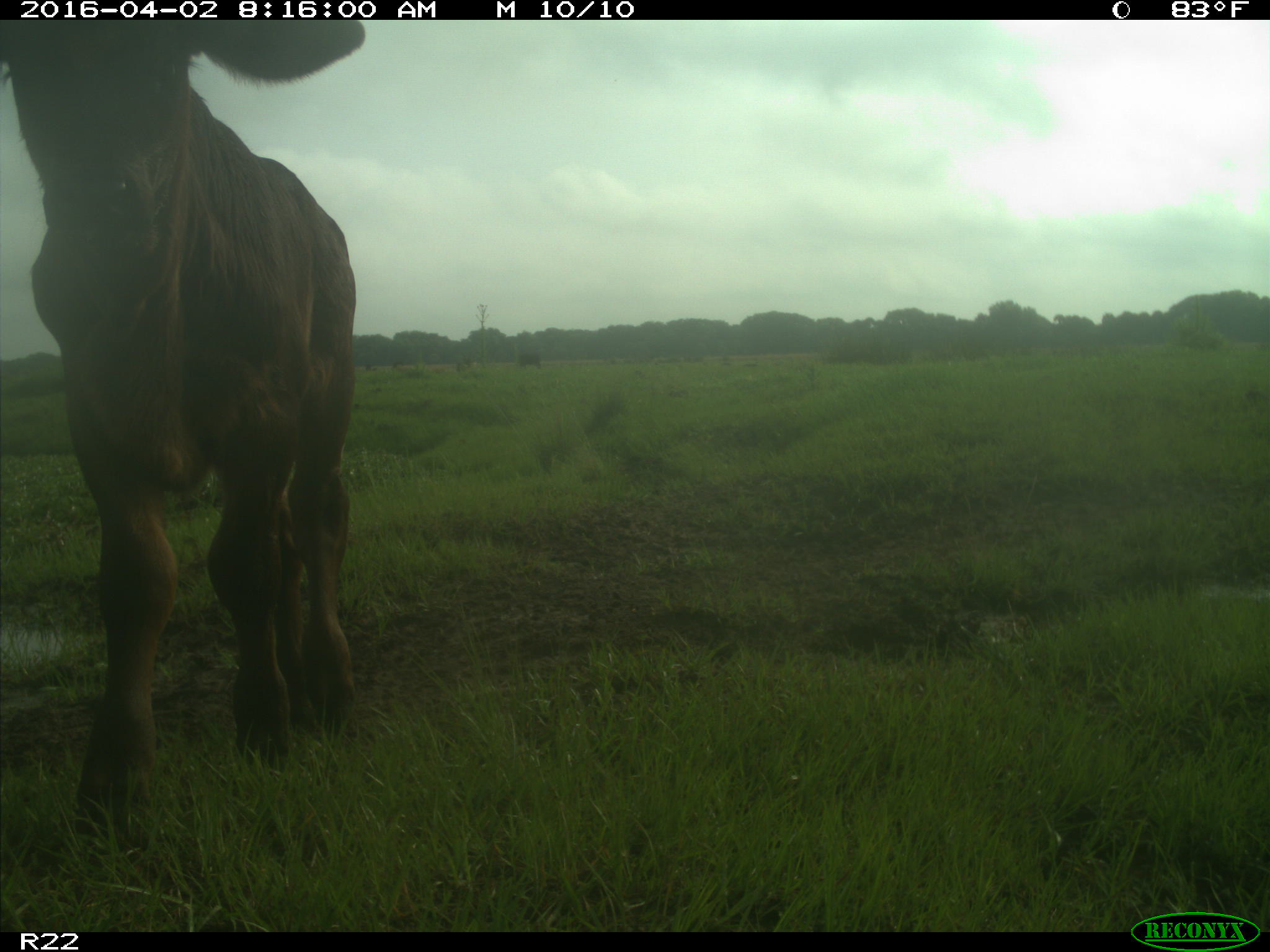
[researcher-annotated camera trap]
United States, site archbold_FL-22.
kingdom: Animalia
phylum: Chordata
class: Mammalia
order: Artiodactyla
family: Bovidae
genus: Bos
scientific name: Bos taurus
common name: domestic cow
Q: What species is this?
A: Bos taurus (domestic cow).